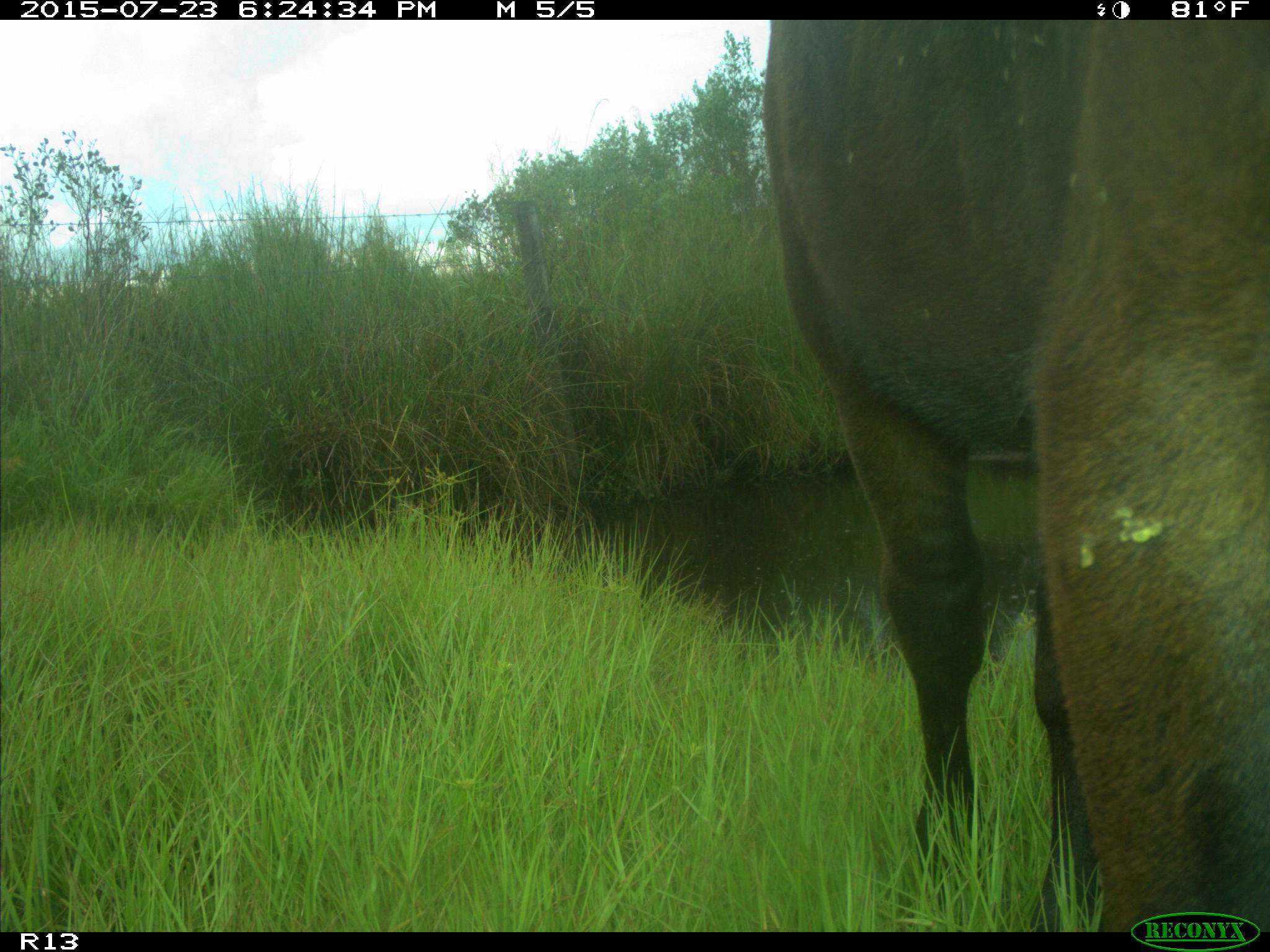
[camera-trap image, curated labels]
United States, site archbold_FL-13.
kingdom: Animalia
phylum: Chordata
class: Mammalia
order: Artiodactyla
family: Bovidae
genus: Bos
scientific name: Bos taurus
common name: domestic cow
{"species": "Bos taurus (domestic cow)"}